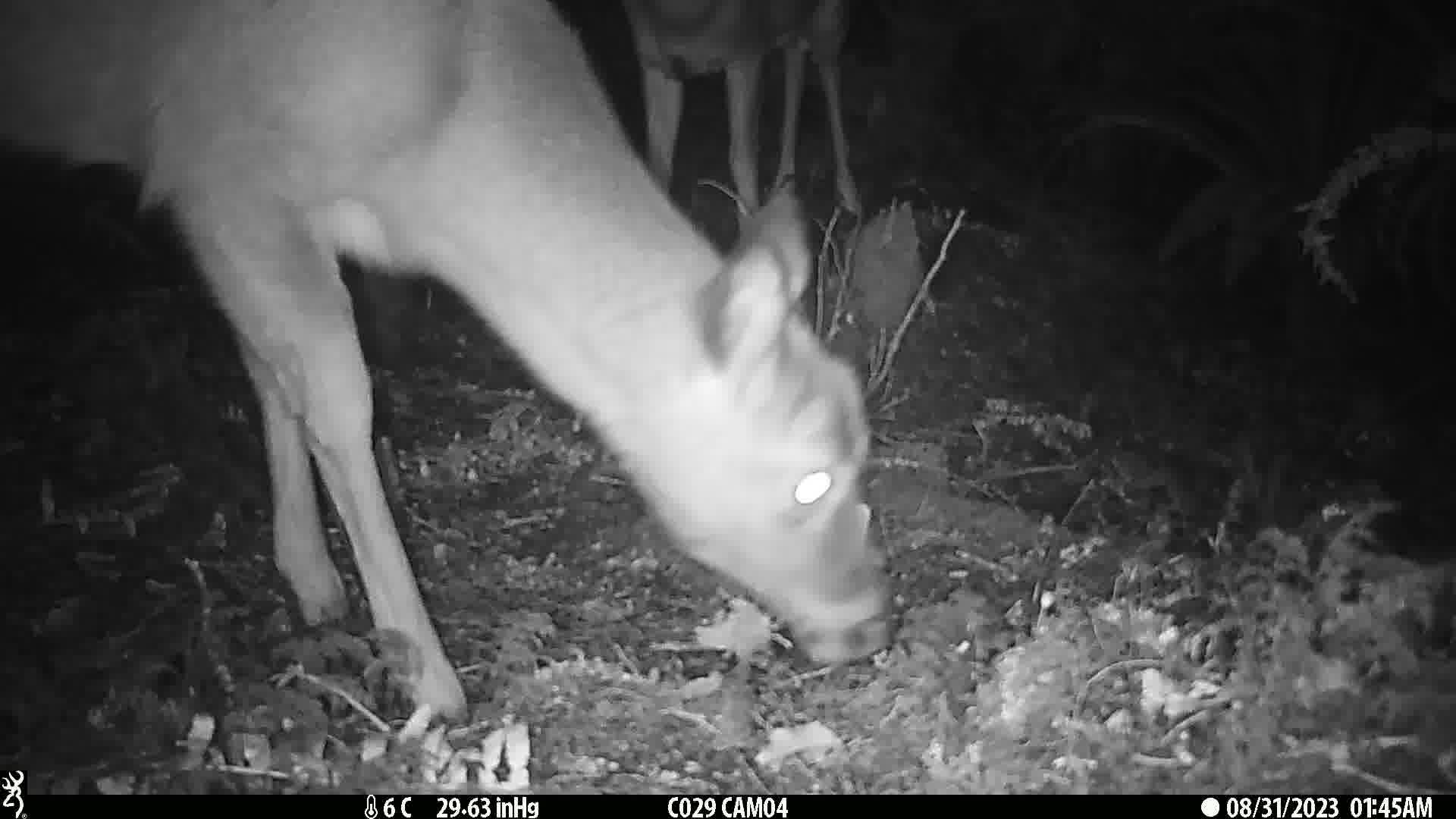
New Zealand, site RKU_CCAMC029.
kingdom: Animalia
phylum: Chordata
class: Mammalia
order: Artiodactyla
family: Cervidae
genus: Odocoileus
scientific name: Odocoileus virginianus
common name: white-tailed deer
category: white tailed deer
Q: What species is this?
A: White tailed deer (white-tailed deer) (Odocoileus virginianus).